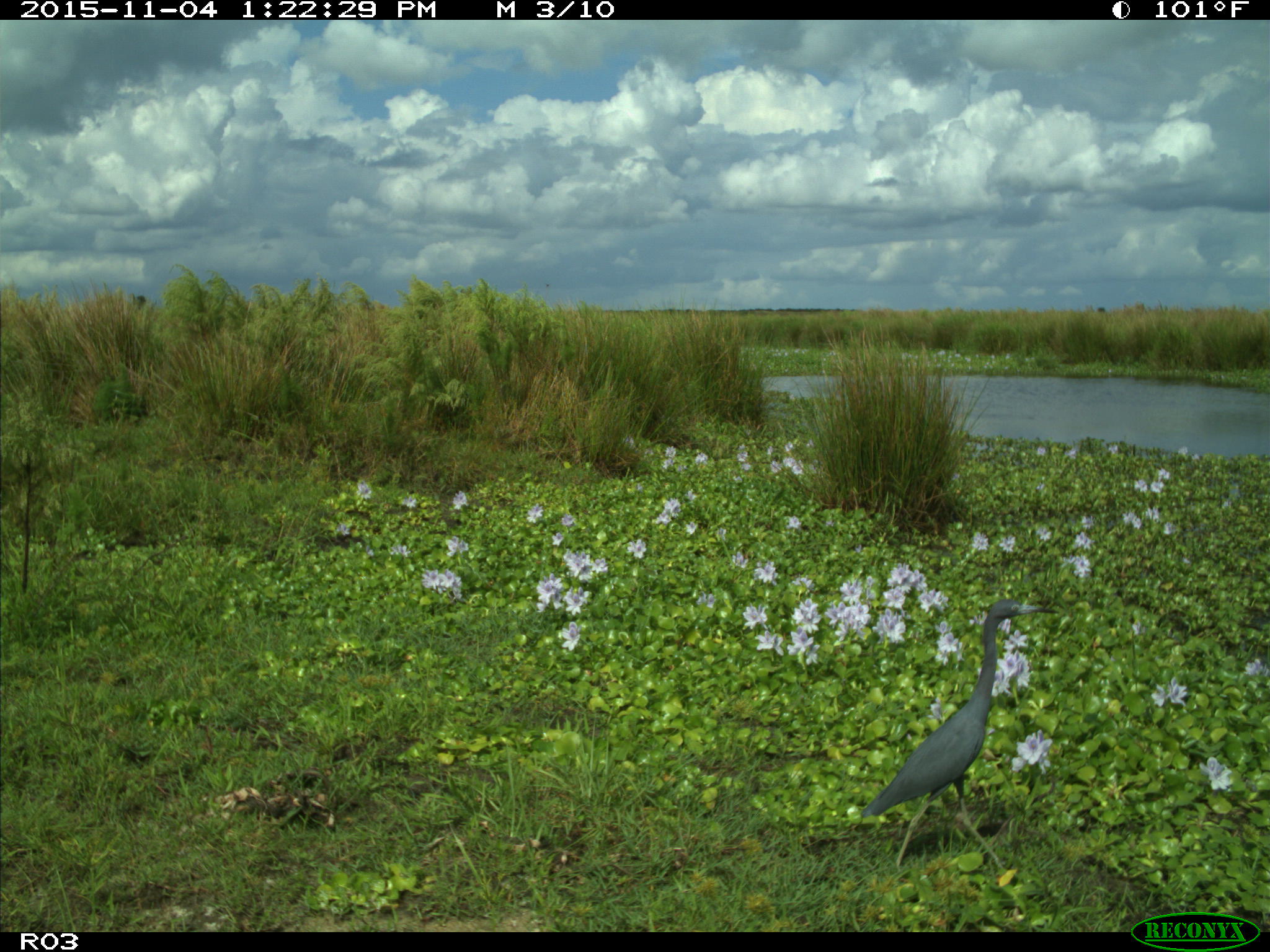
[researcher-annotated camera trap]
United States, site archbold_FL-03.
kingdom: Animalia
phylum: Chordata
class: Aves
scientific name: Aves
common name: birds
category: unidentified bird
Unidentified bird (birds) (Aves).